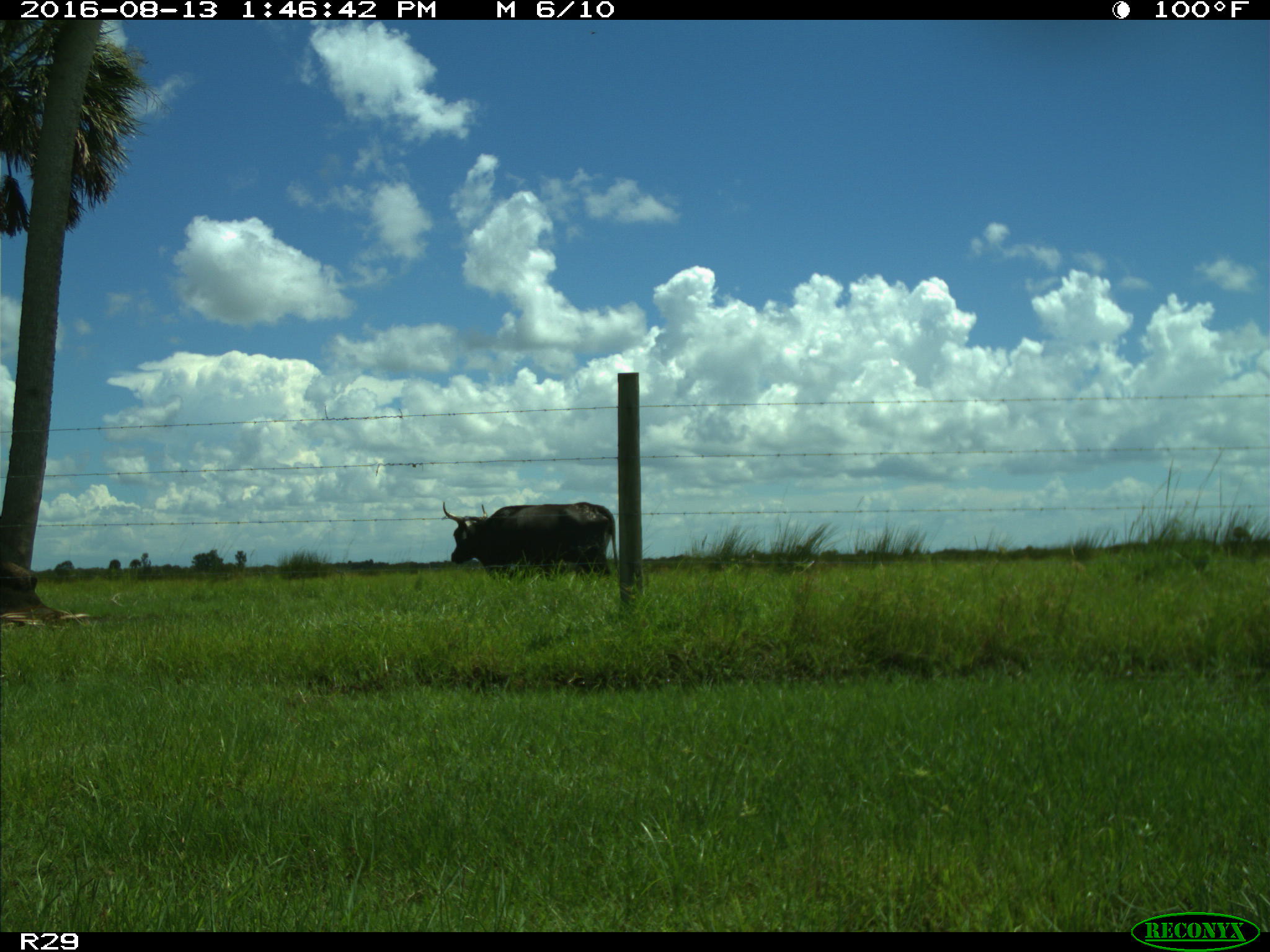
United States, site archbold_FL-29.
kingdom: Animalia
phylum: Chordata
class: Mammalia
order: Artiodactyla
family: Bovidae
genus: Bos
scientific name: Bos taurus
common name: domestic cow